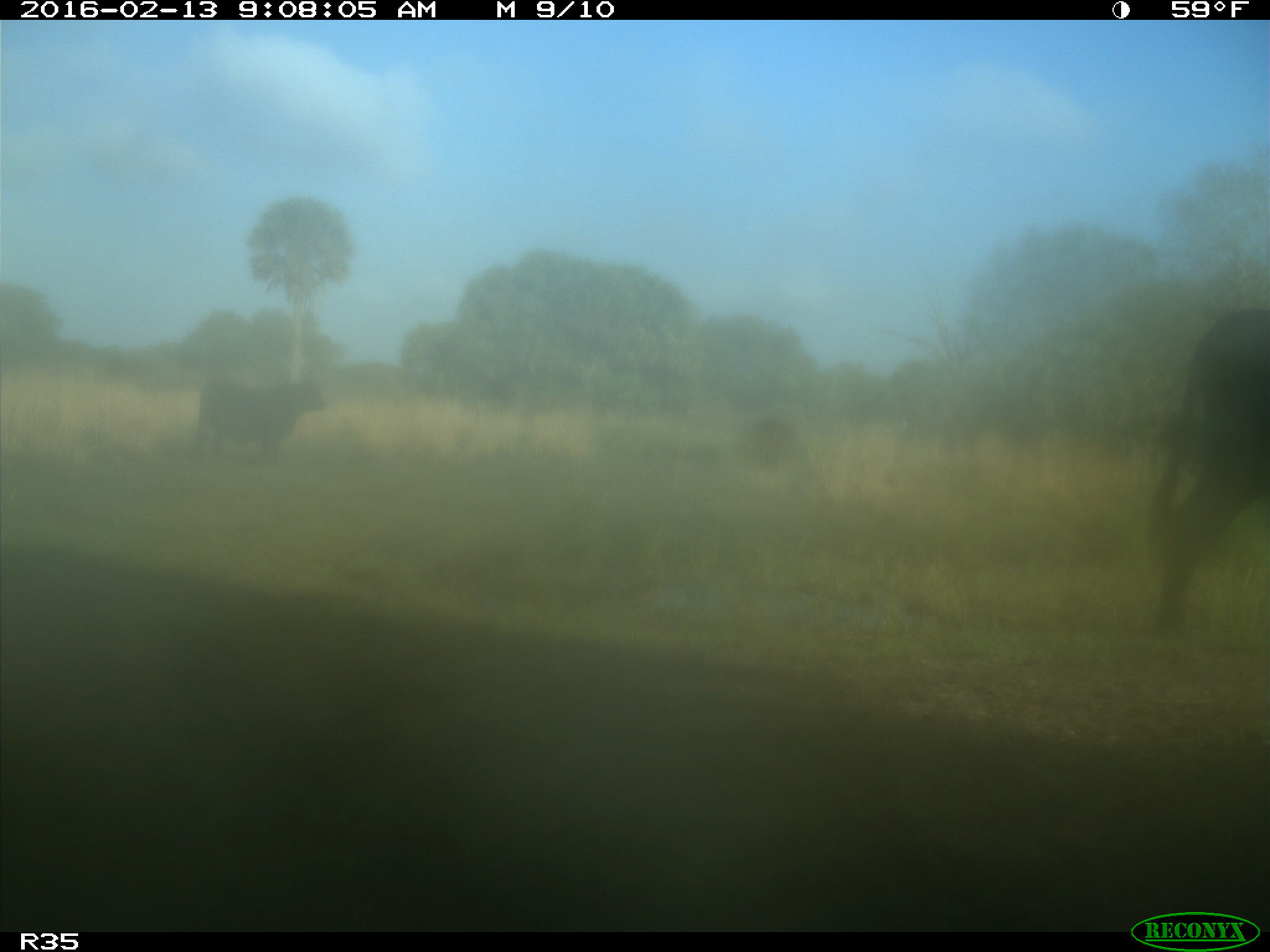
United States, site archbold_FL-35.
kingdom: Animalia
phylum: Chordata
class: Mammalia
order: Artiodactyla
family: Bovidae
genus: Bos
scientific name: Bos taurus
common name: domestic cow